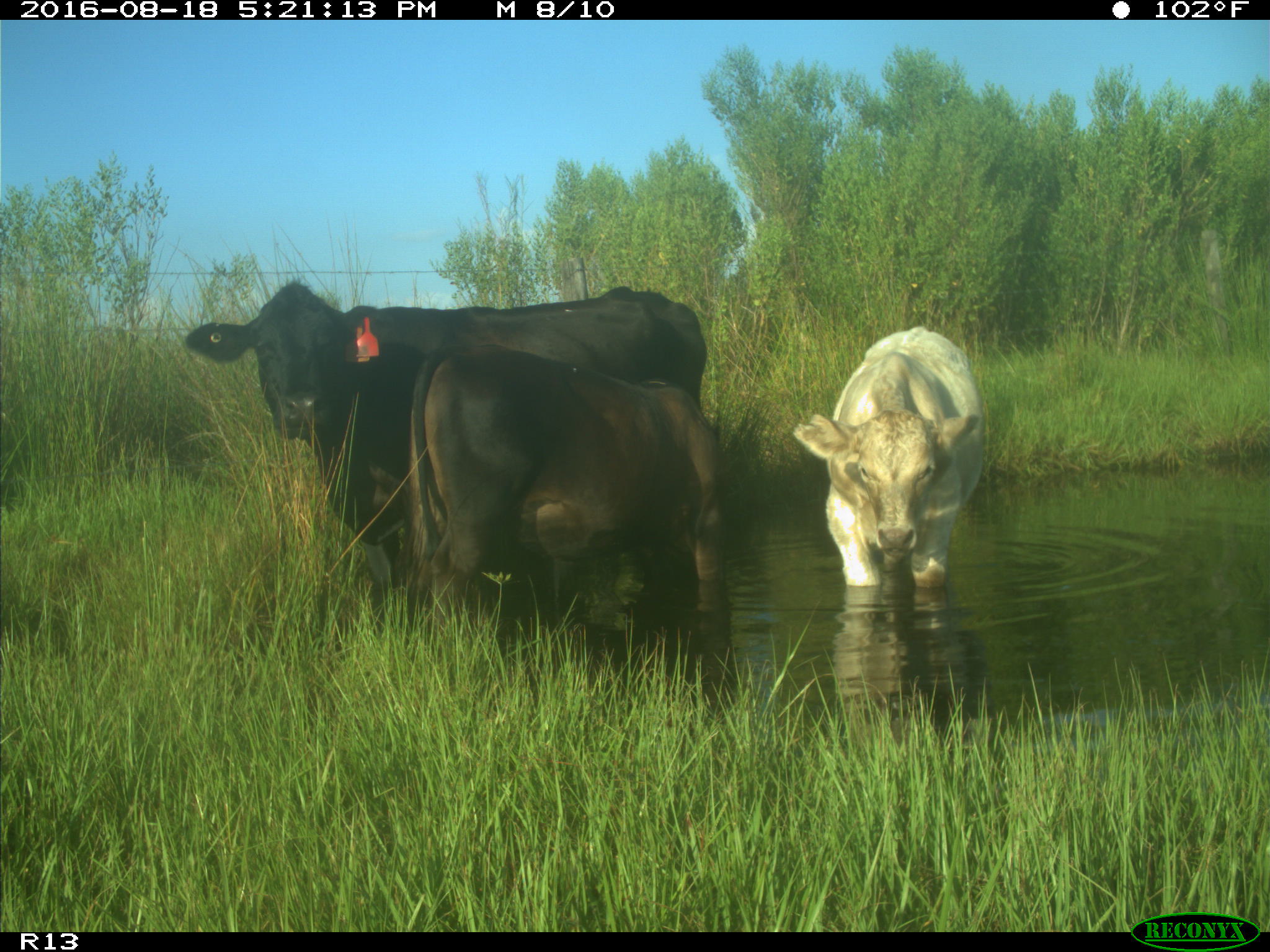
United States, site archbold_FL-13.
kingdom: Animalia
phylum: Chordata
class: Mammalia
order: Artiodactyla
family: Bovidae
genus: Bos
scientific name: Bos taurus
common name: domestic cow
Bos taurus (domestic cow).